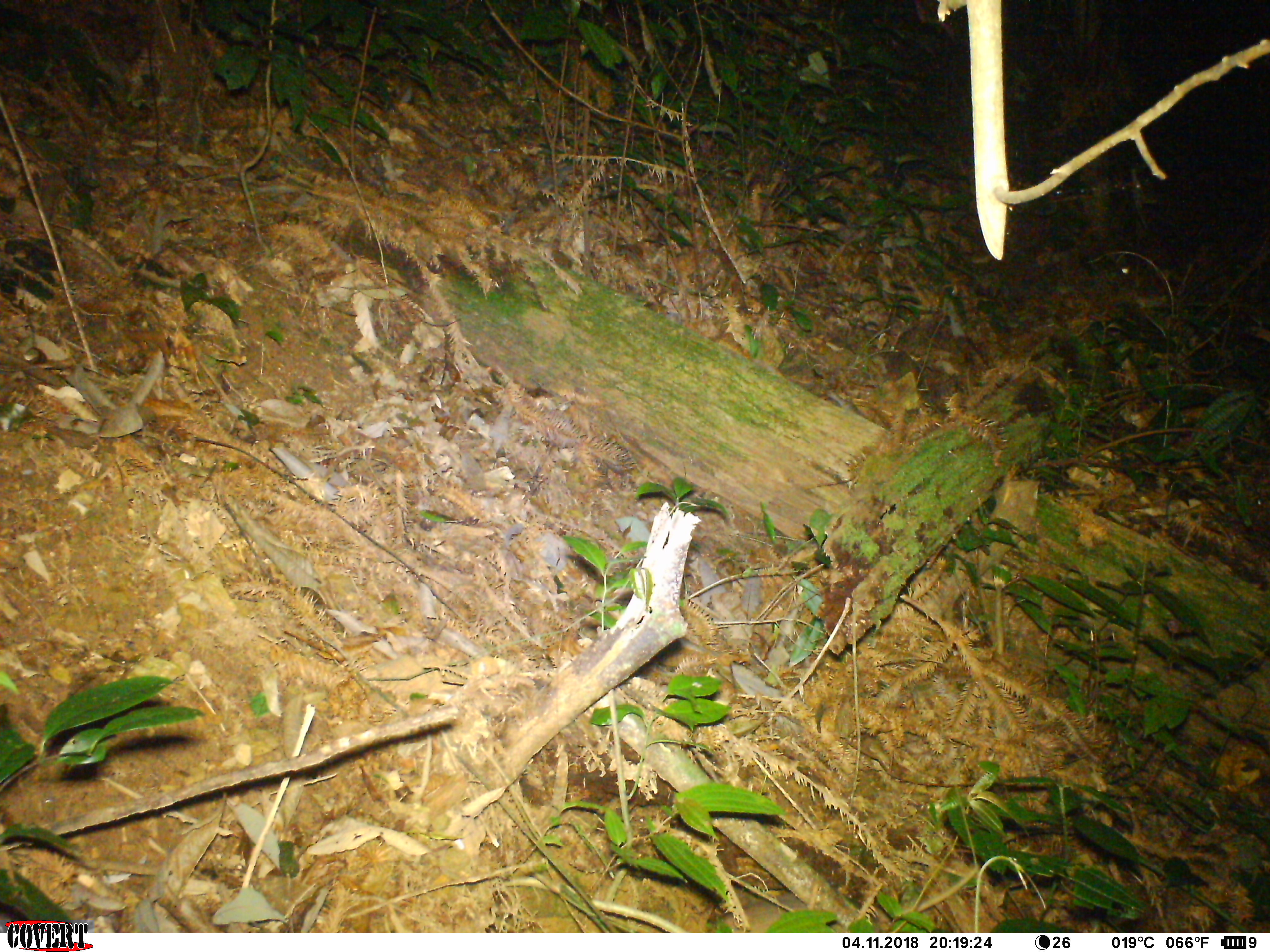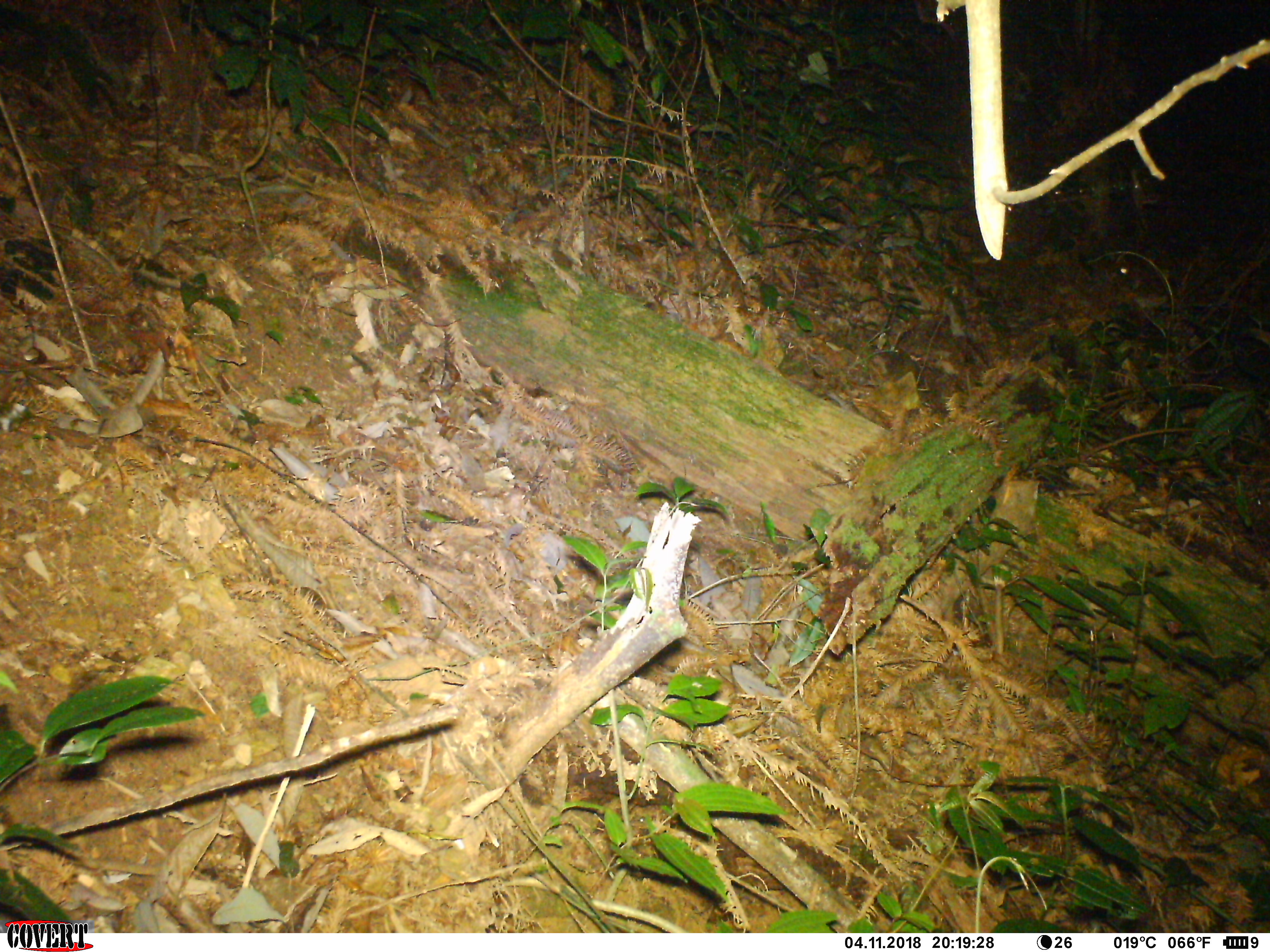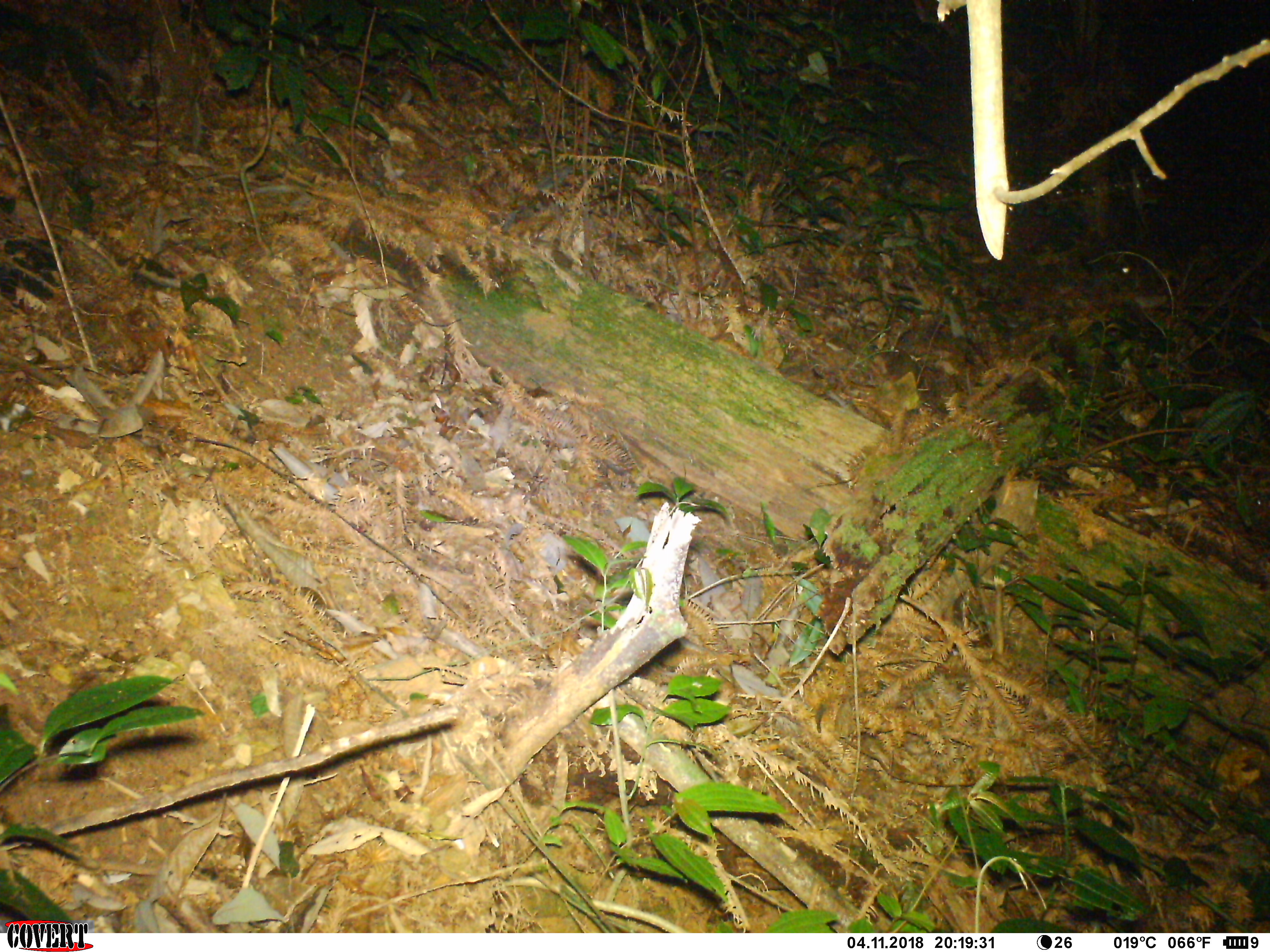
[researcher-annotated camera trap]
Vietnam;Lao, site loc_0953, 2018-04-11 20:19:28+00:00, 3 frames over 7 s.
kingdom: Animalia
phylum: Chordata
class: Mammalia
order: Rodentia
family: Muridae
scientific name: Muridae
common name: old-world mice and rats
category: unidentified murid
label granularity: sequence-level